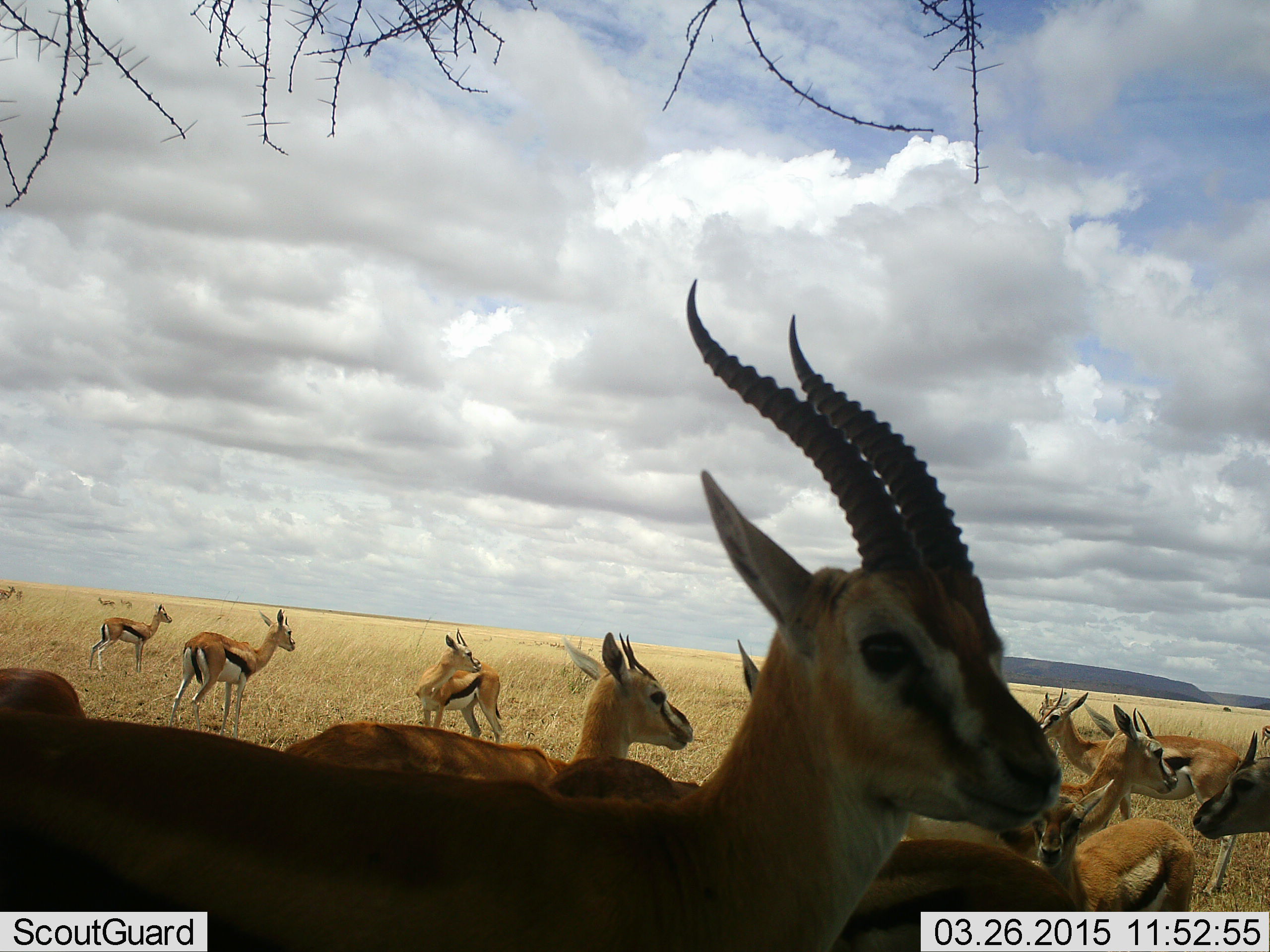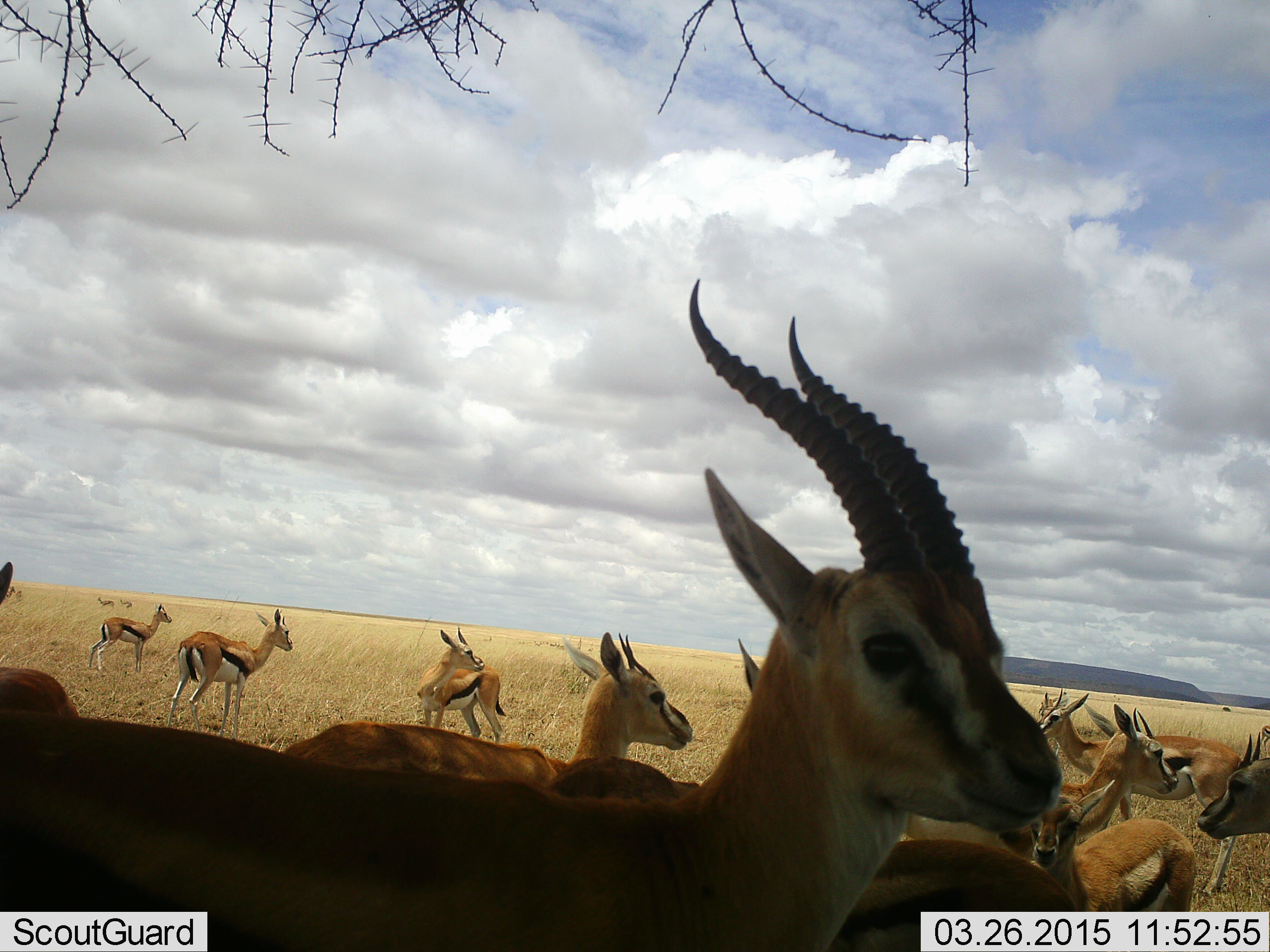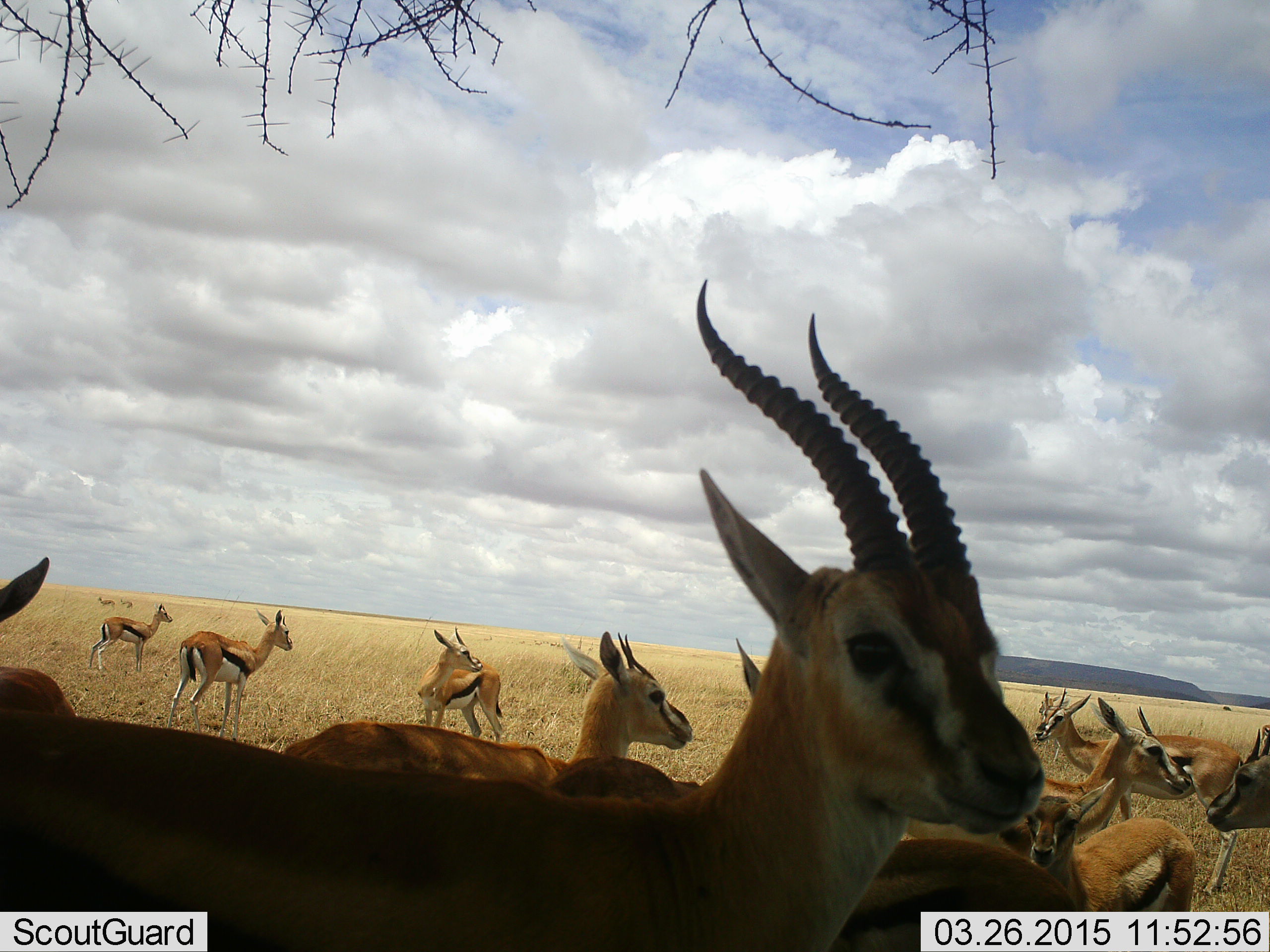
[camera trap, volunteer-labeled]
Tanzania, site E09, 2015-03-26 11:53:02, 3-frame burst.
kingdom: Animalia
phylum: Chordata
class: Mammalia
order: Artiodactyla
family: Bovidae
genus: Eudorcas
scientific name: Eudorcas thomsonii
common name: thomson's gazelle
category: gazellethomsons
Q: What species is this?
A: Gazellethomsons (thomson's gazelle) (Eudorcas thomsonii).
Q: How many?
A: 11-50.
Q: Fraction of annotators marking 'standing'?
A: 100%.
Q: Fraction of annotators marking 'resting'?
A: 10%.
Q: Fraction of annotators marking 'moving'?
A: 10%.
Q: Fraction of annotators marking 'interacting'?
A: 10%.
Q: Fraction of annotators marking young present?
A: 30%.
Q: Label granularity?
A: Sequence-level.